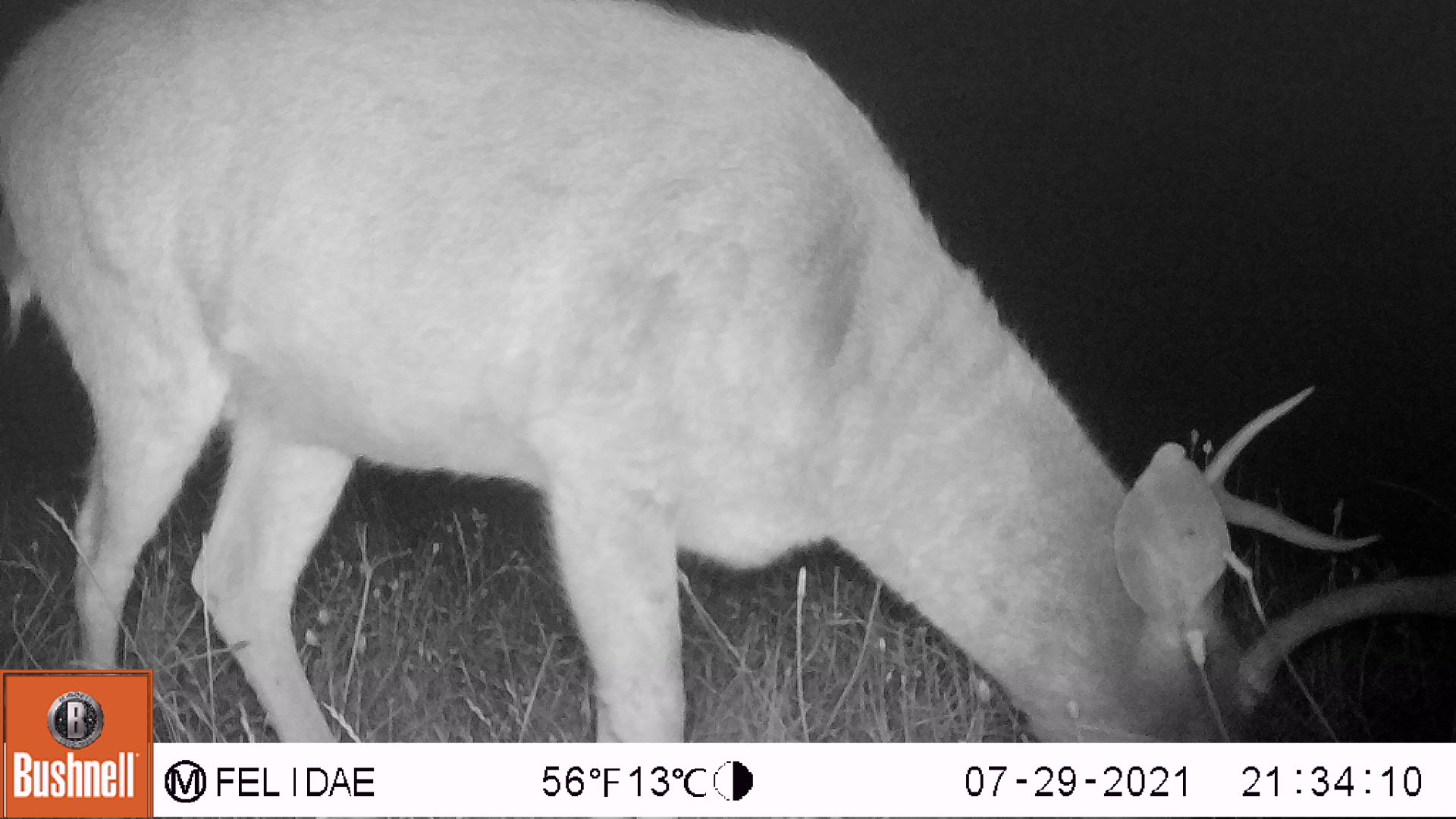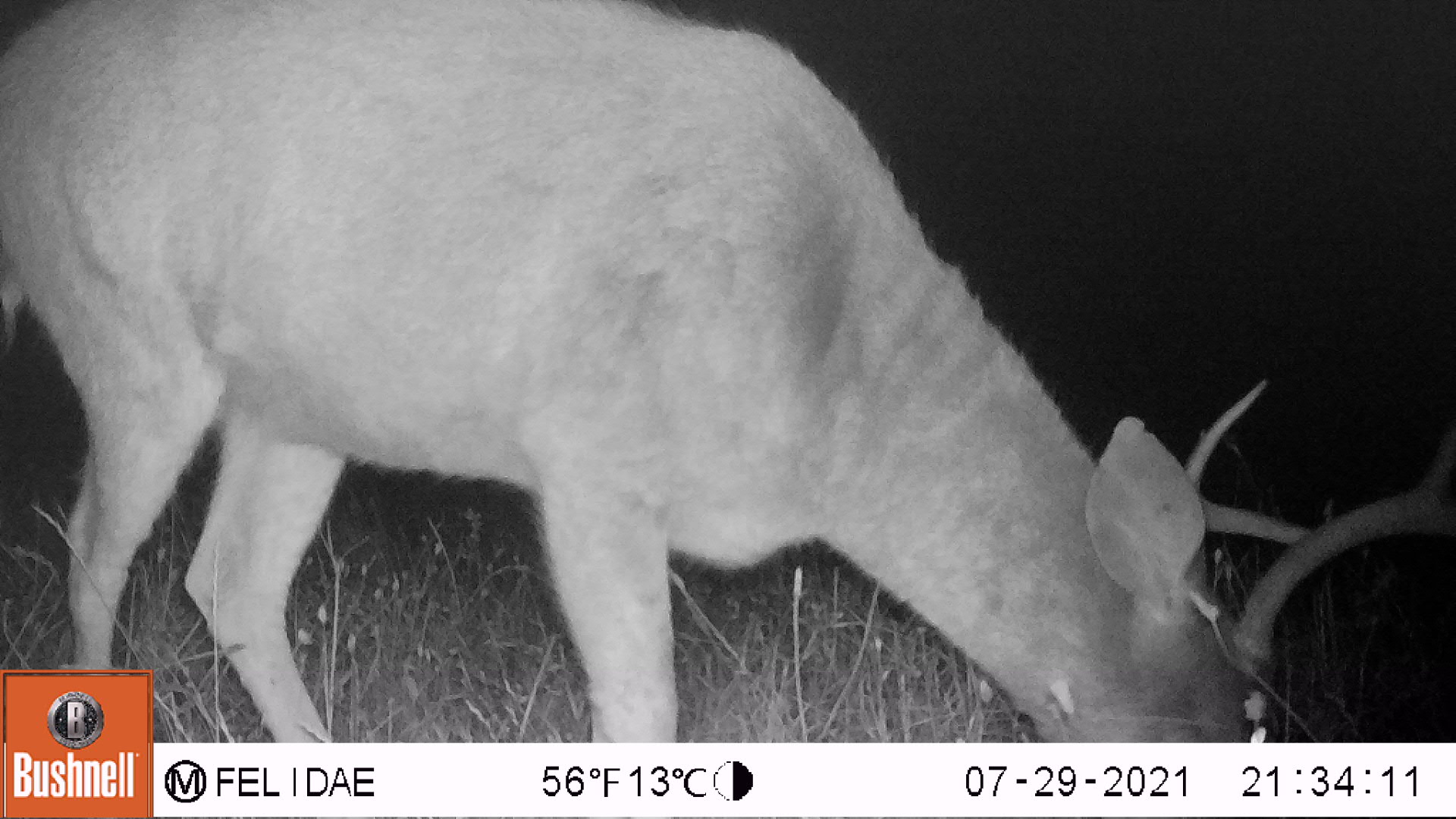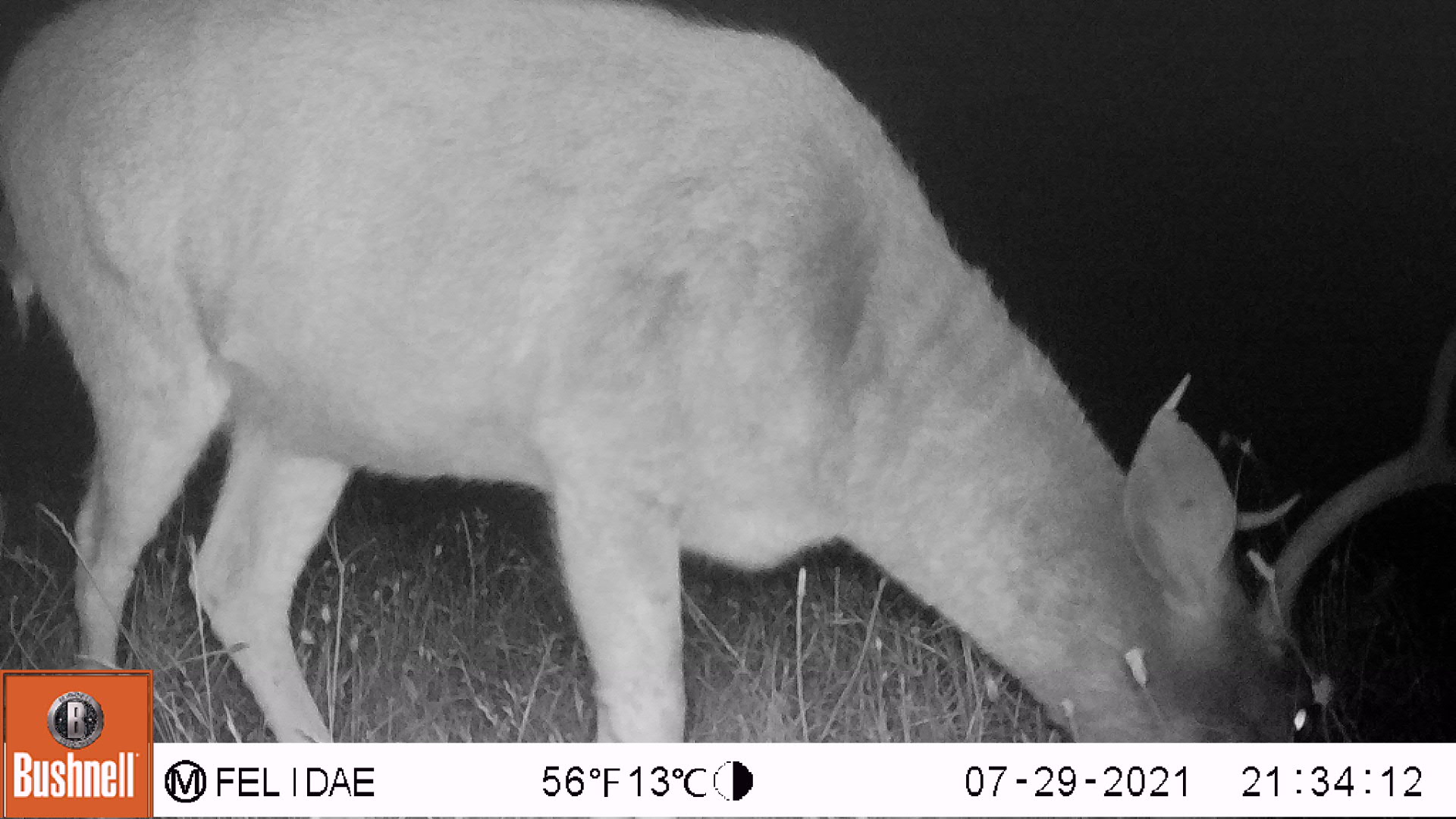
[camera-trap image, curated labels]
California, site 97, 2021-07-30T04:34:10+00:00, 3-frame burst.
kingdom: Animalia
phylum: Chordata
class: Mammalia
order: Artiodactyla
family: Cervidae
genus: Odocoileus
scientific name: Odocoileus hemionus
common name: mule deer